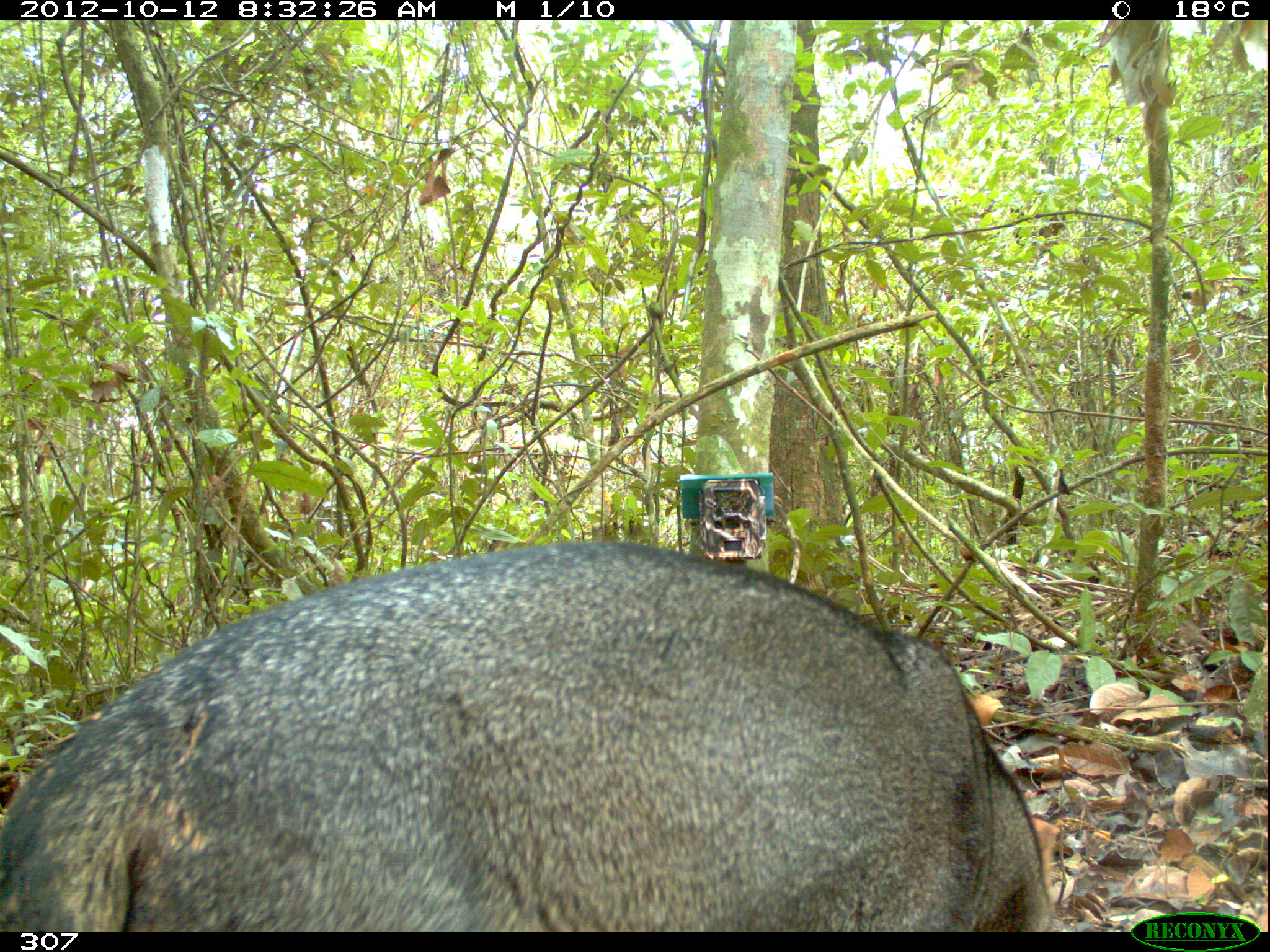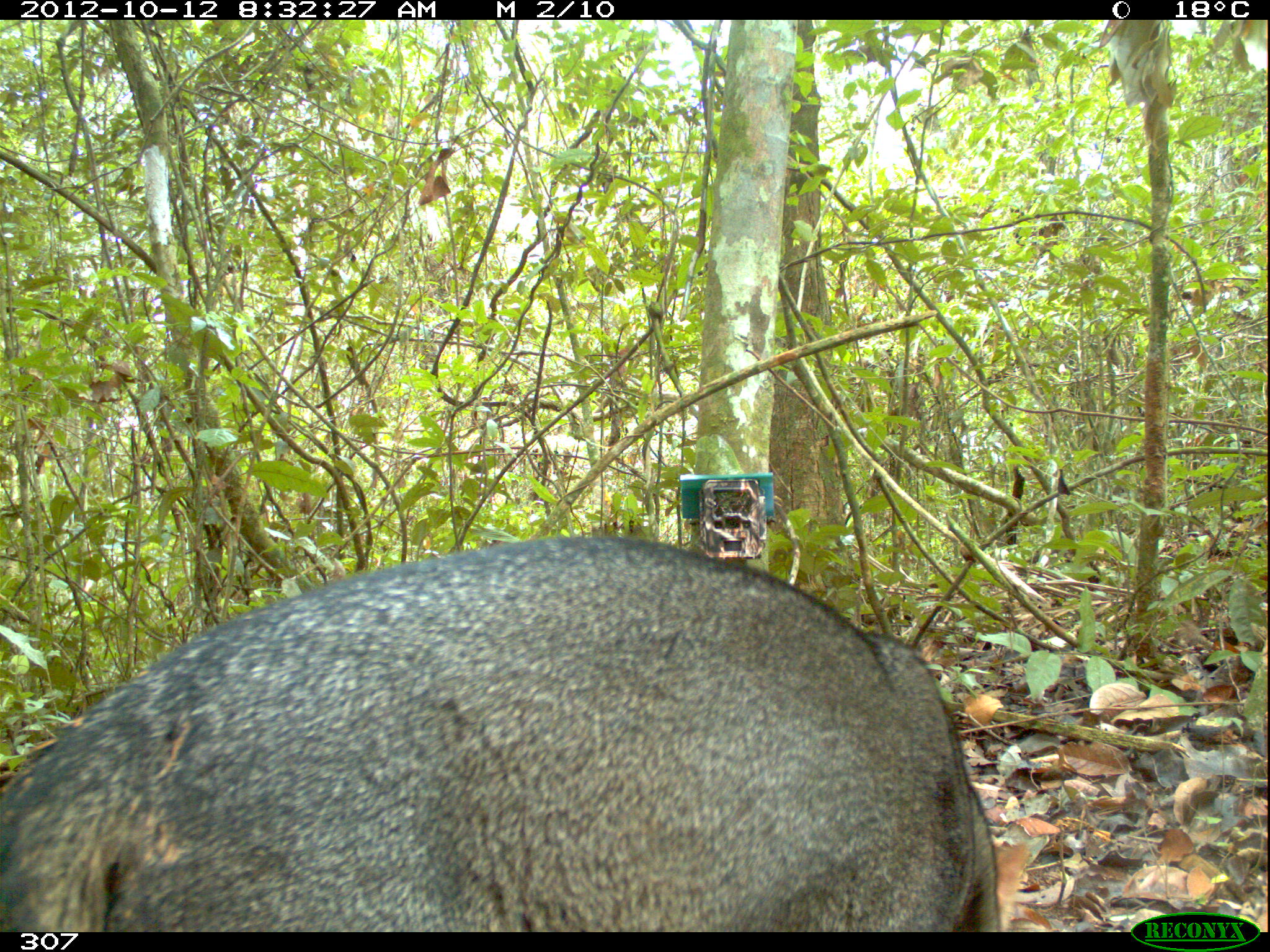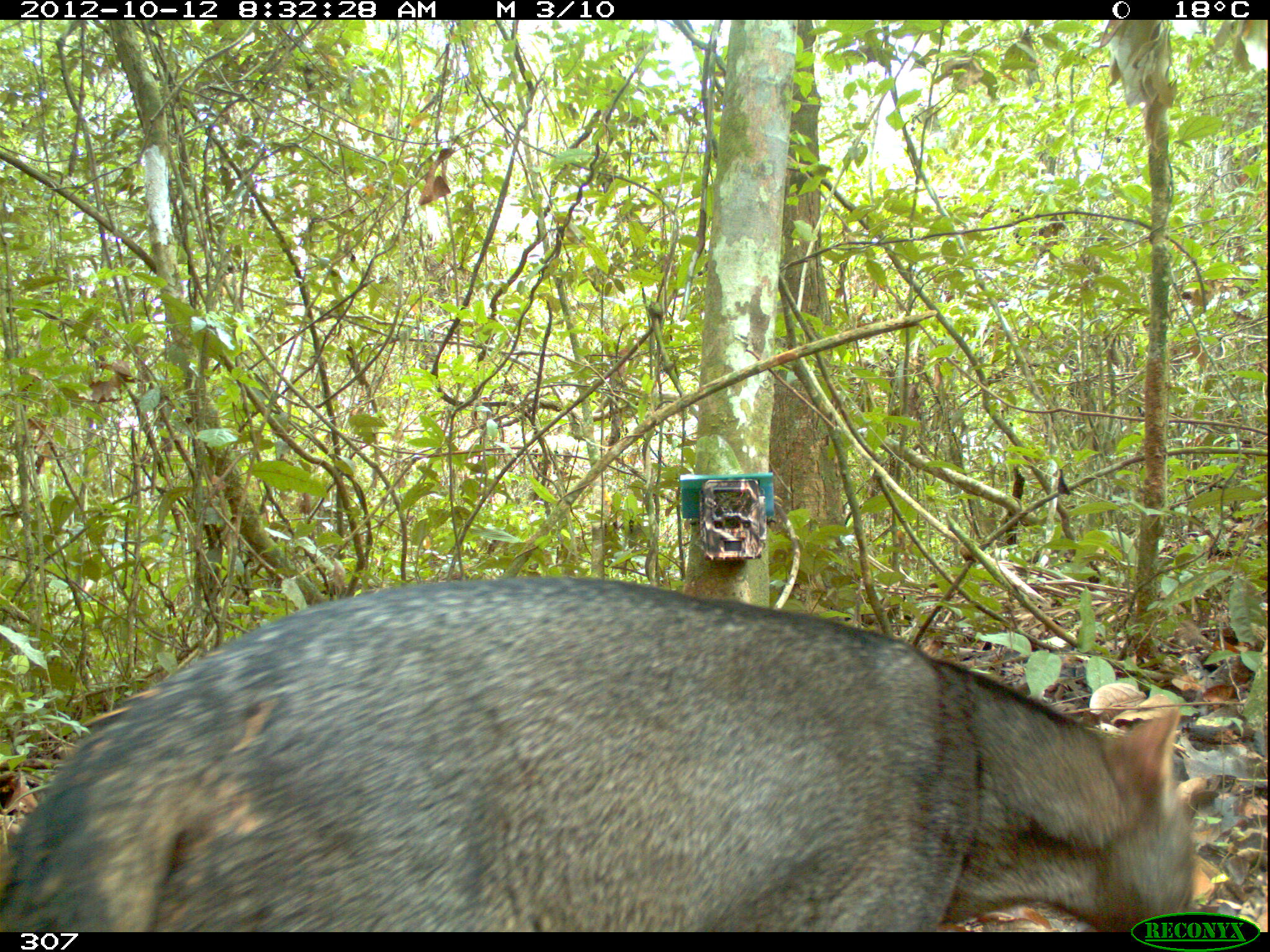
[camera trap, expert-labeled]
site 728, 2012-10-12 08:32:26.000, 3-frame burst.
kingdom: Animalia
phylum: Chordata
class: Mammalia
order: Carnivora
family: Canidae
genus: Atelocynus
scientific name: Atelocynus microtis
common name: short-eared dog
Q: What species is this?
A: Atelocynus microtis (short-eared dog).